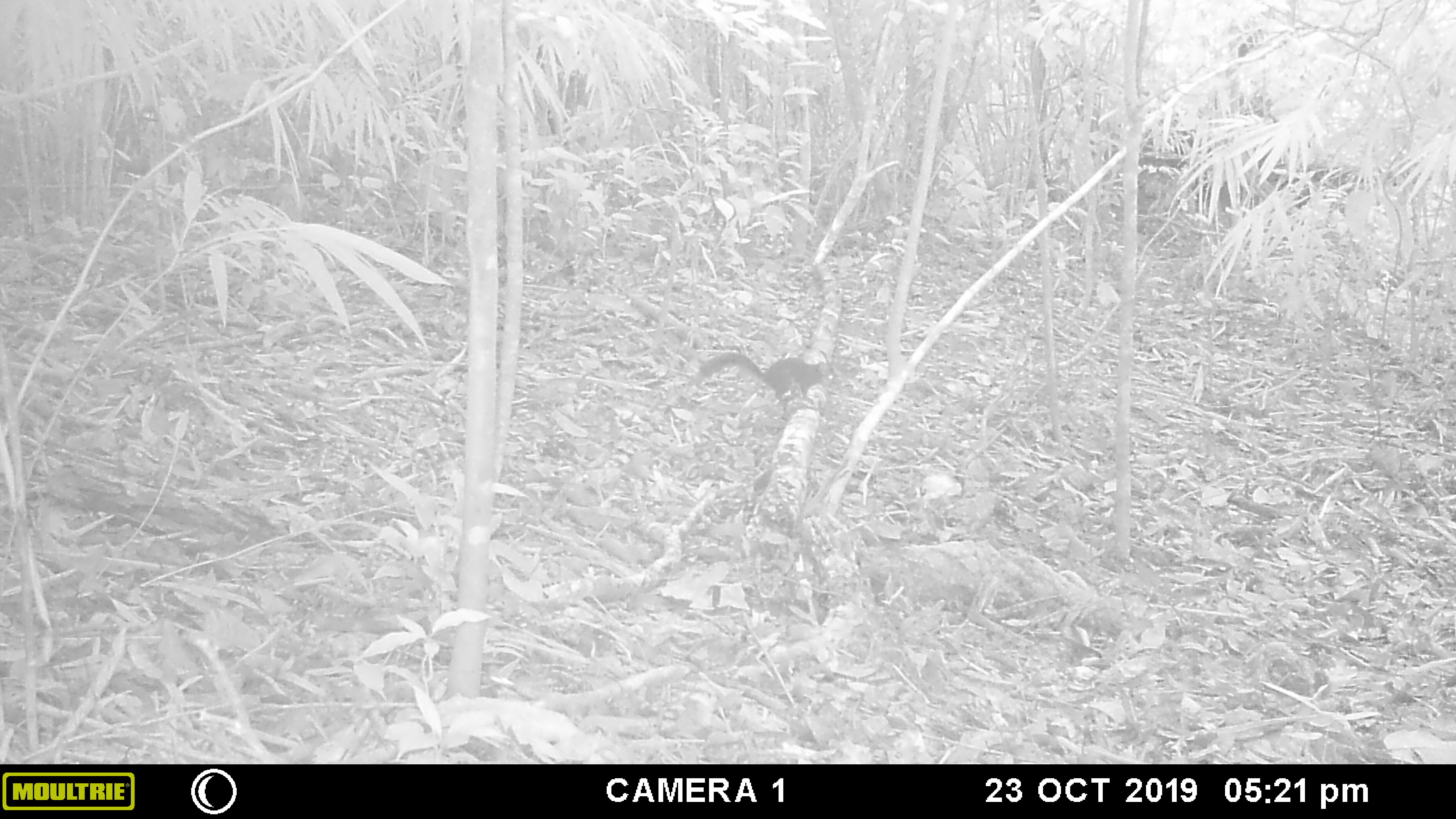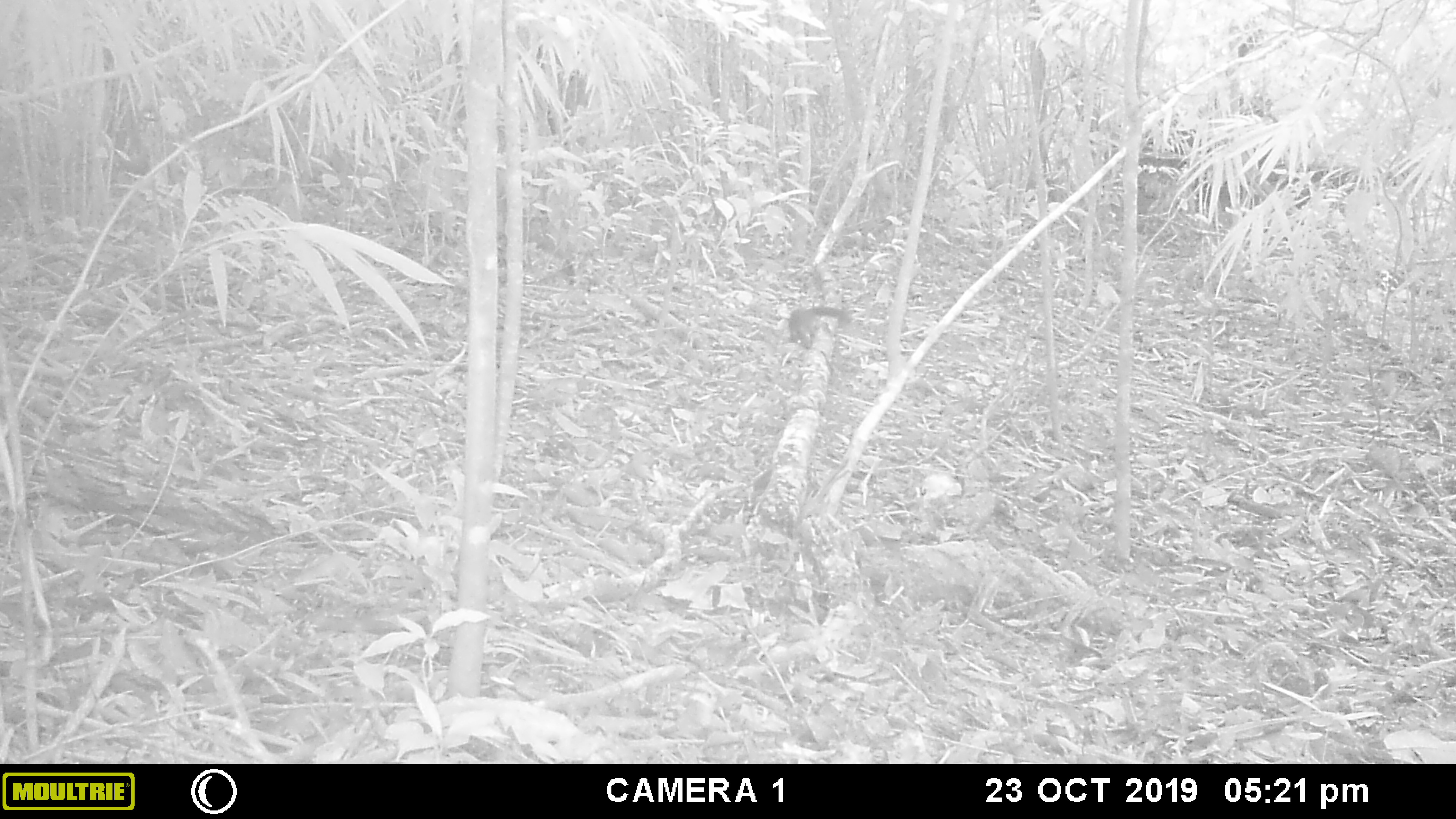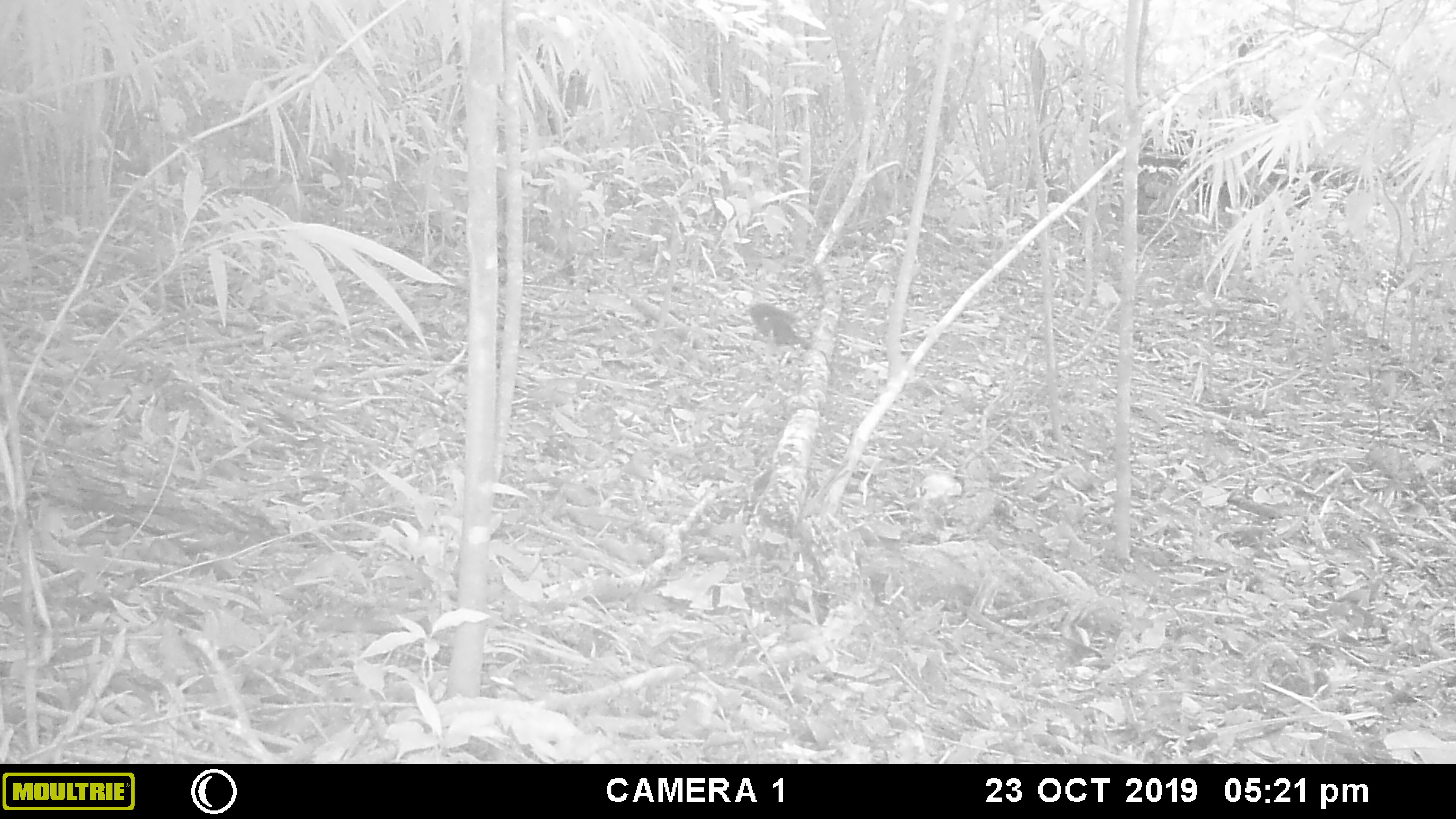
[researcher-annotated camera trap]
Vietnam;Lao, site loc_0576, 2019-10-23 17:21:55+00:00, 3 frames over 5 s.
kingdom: Animalia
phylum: Chordata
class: Mammalia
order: Rodentia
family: Sciuridae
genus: Dremomys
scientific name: Dremomys rufigenis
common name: red-cheeked squirrel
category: red cheeked squirrel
Red cheeked squirrel (red-cheeked squirrel) (Dremomys rufigenis). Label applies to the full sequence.